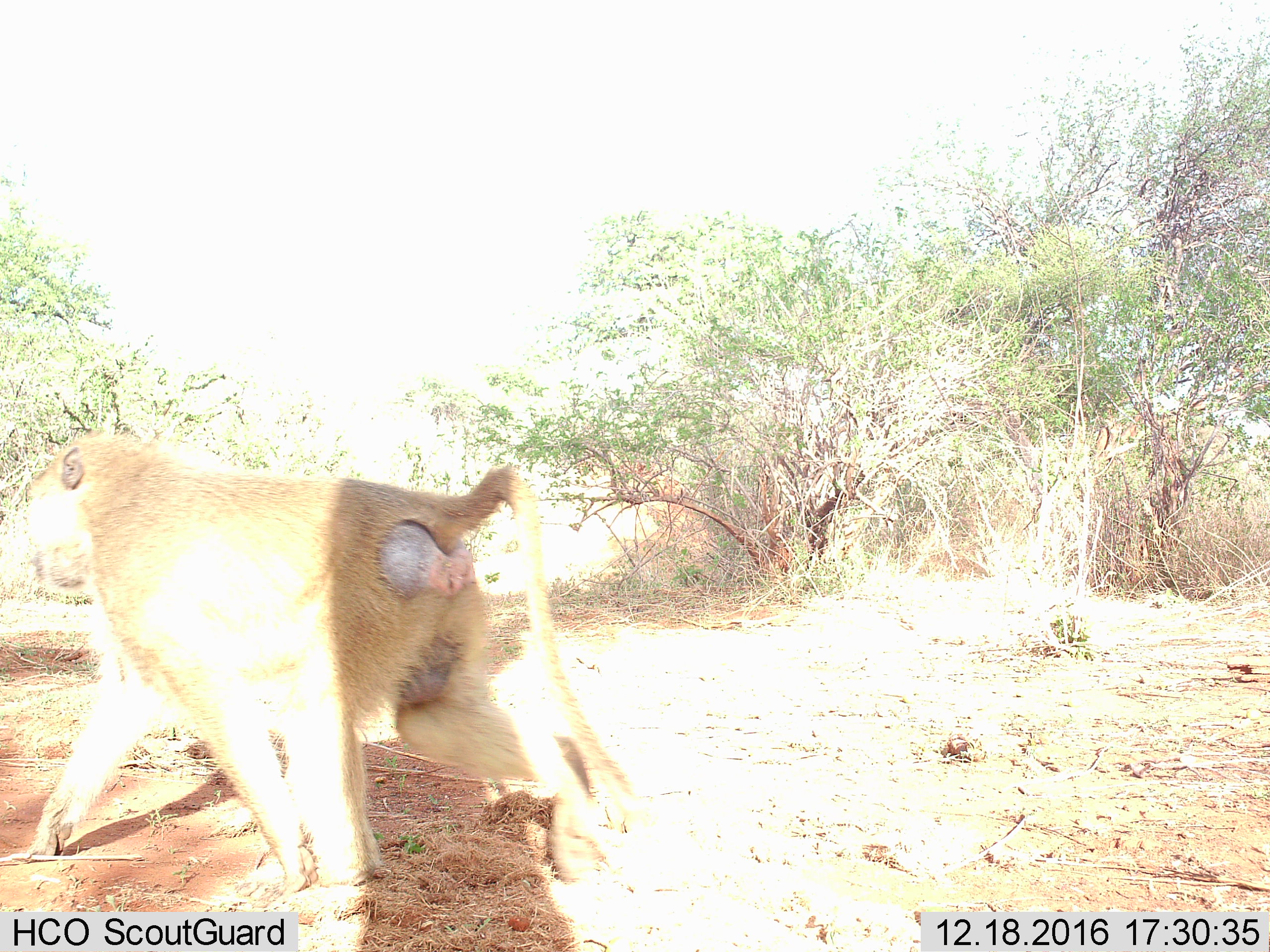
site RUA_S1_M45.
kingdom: Animalia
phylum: Chordata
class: Mammalia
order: Primates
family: Cercopithecidae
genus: Papio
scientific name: Papio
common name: baboon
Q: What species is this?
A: Baboon (Papio).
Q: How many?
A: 1.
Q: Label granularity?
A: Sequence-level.